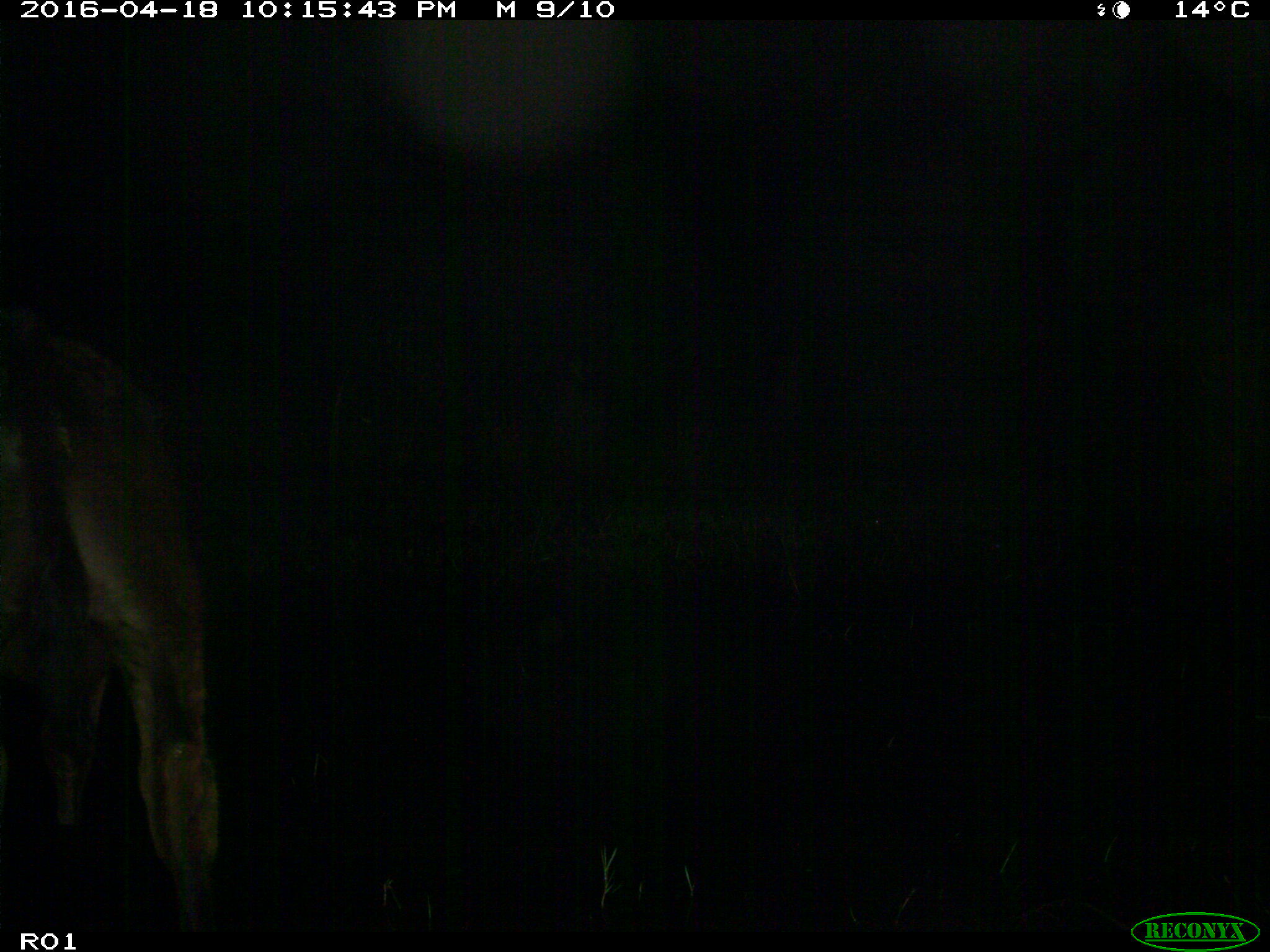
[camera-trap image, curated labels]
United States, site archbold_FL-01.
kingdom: Animalia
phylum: Chordata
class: Mammalia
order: Artiodactyla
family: Bovidae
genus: Bos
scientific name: Bos taurus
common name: domestic cow